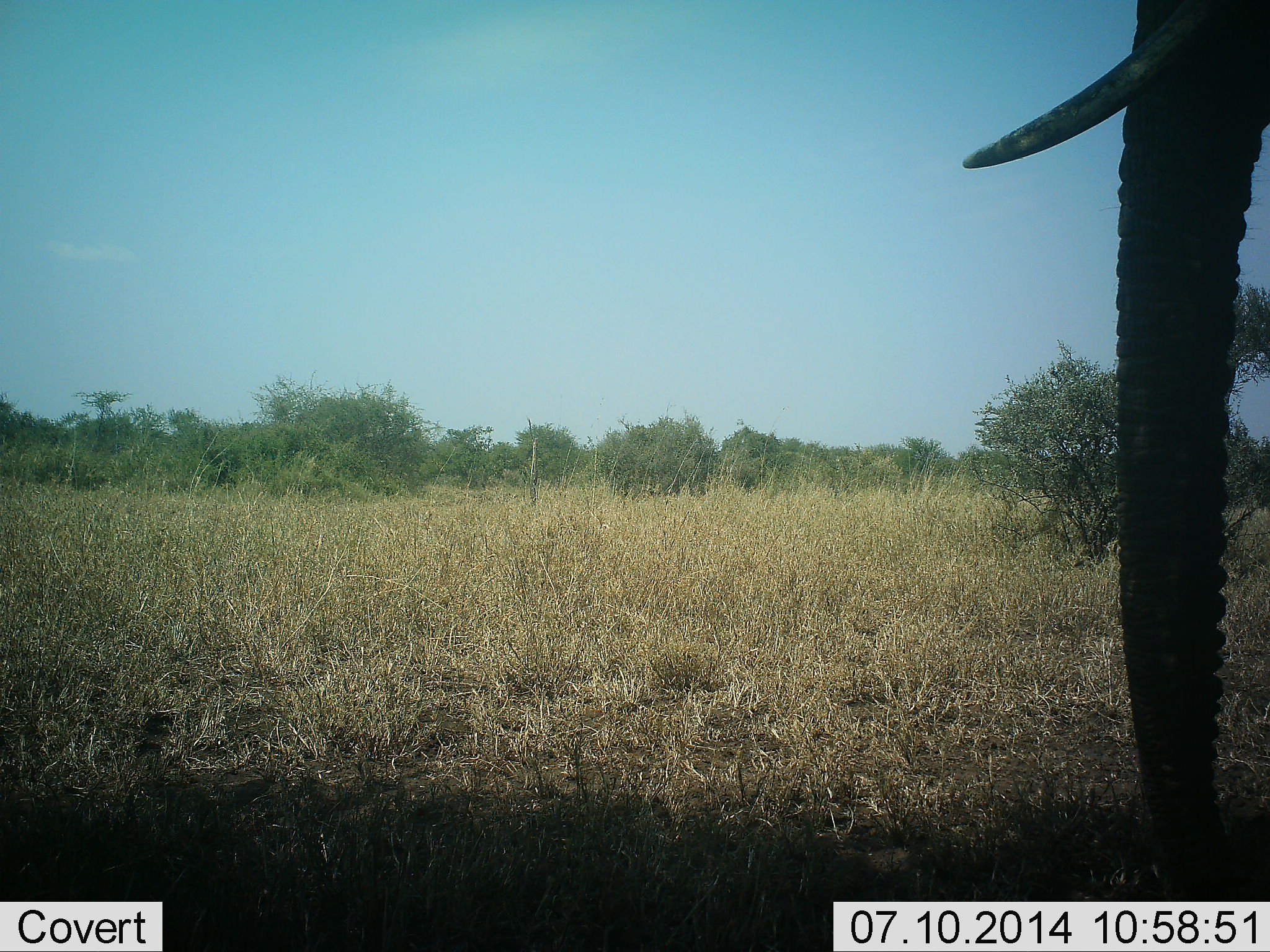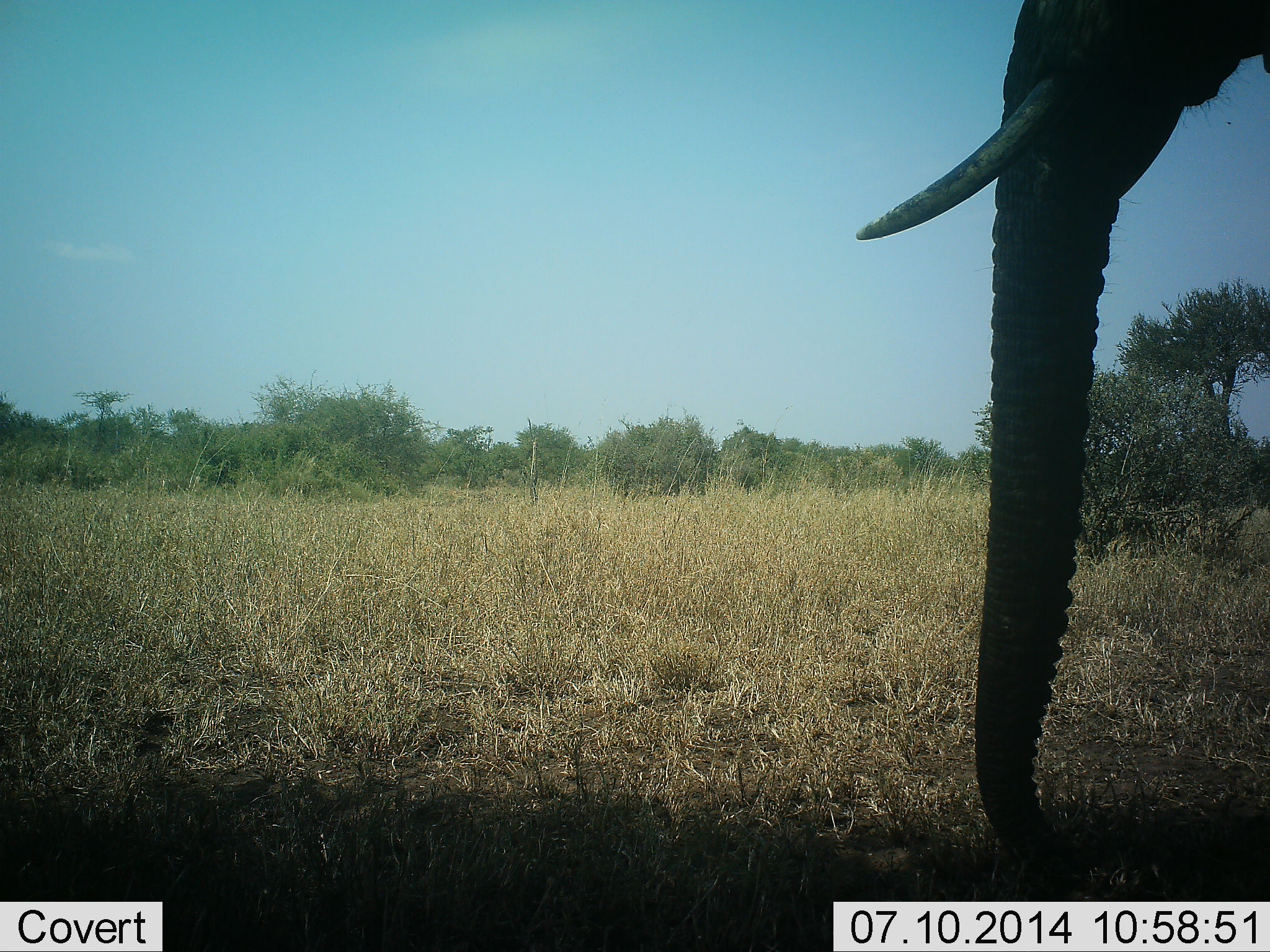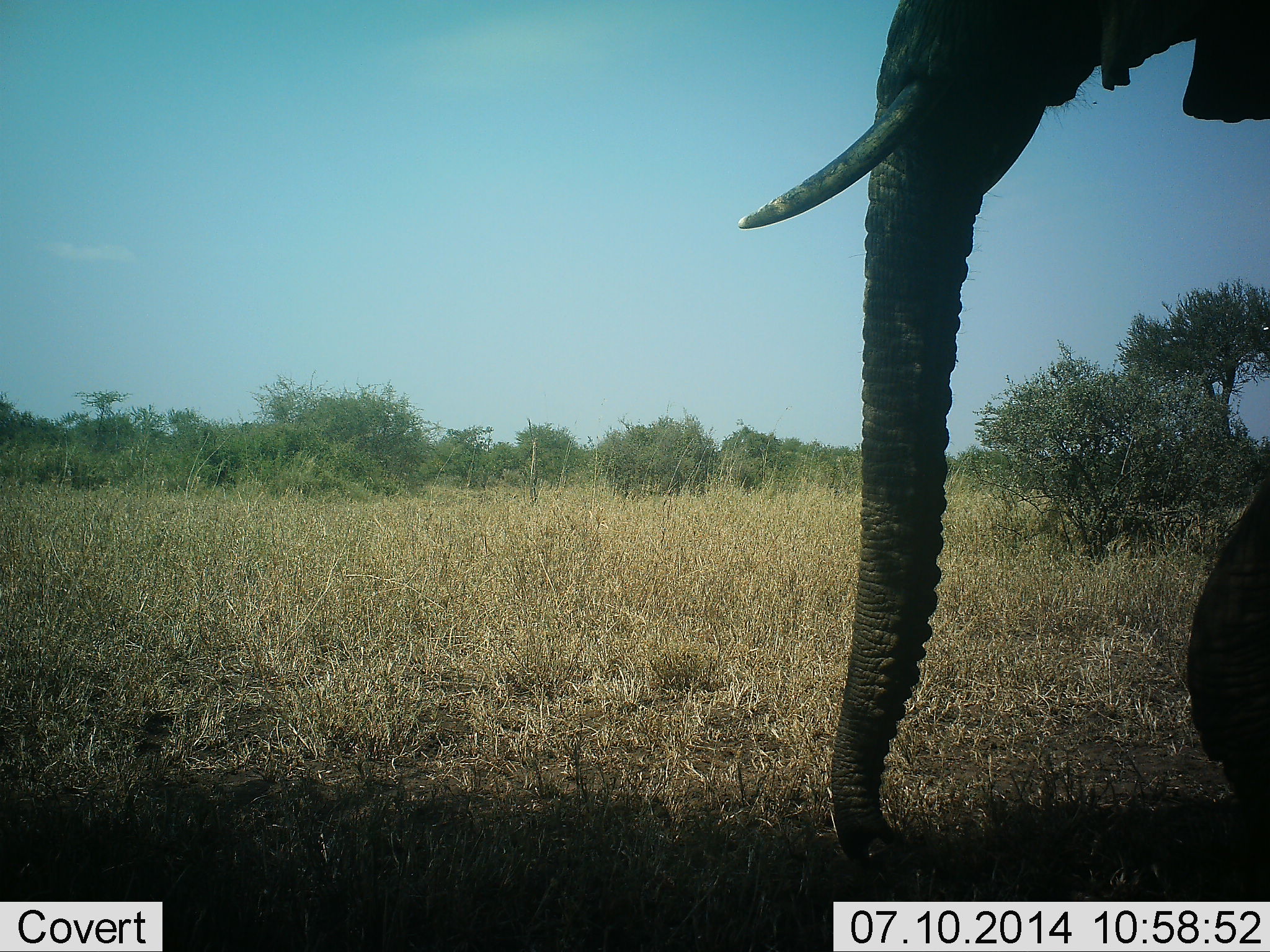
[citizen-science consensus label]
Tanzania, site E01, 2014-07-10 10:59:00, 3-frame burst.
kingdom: Animalia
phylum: Chordata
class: Mammalia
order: Proboscidea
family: Elephantidae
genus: Loxodonta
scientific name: Loxodonta africana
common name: african bush elephant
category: elephant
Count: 1.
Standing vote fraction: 30%.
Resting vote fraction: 0%.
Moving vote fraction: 70%.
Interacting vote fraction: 0%.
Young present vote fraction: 0%.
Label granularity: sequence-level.